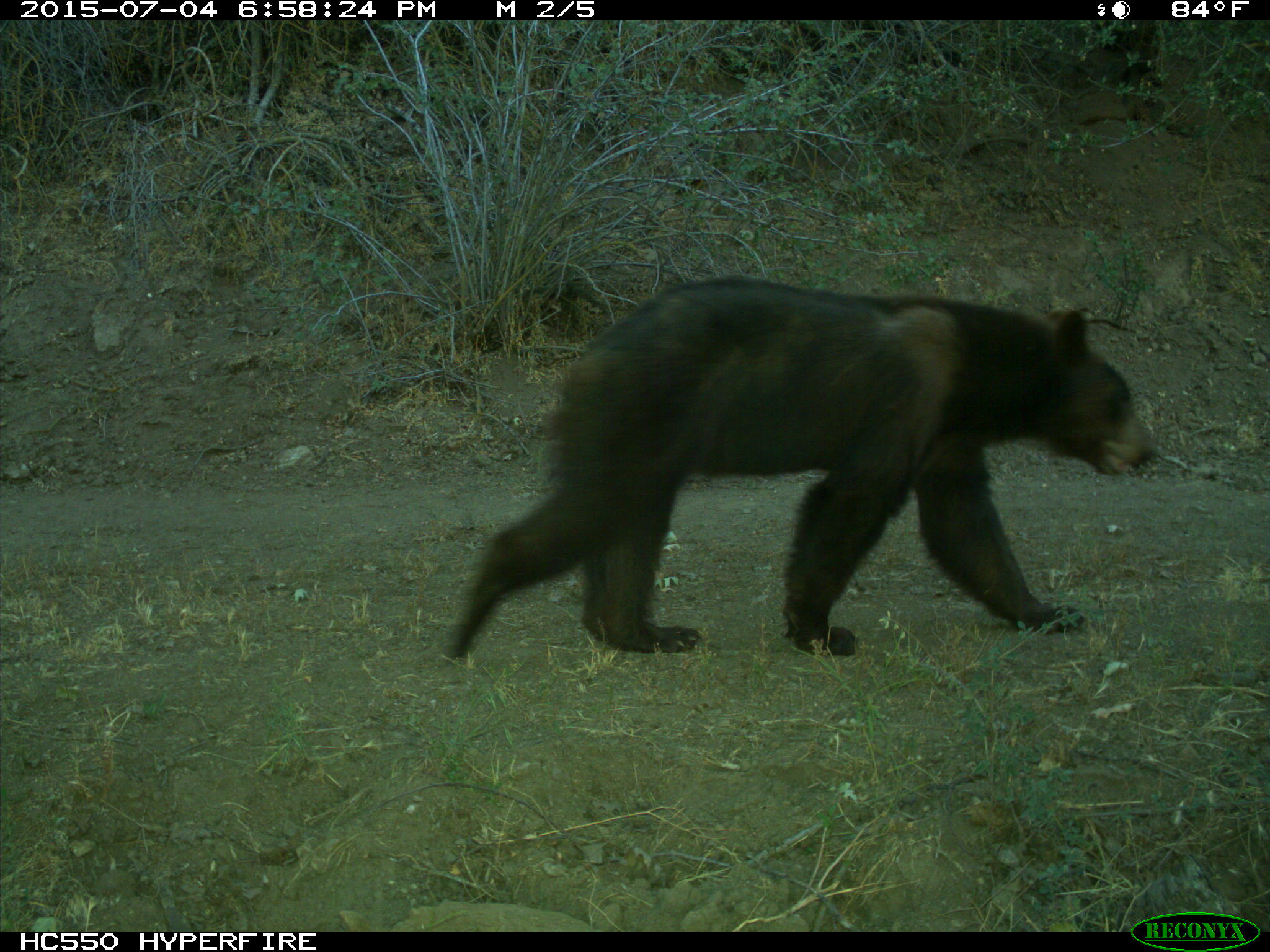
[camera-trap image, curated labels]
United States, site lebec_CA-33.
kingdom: Animalia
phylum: Chordata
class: Mammalia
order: Carnivora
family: Ursidae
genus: Ursus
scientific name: Ursus americanus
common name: american black bear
Ursus americanus (american black bear).